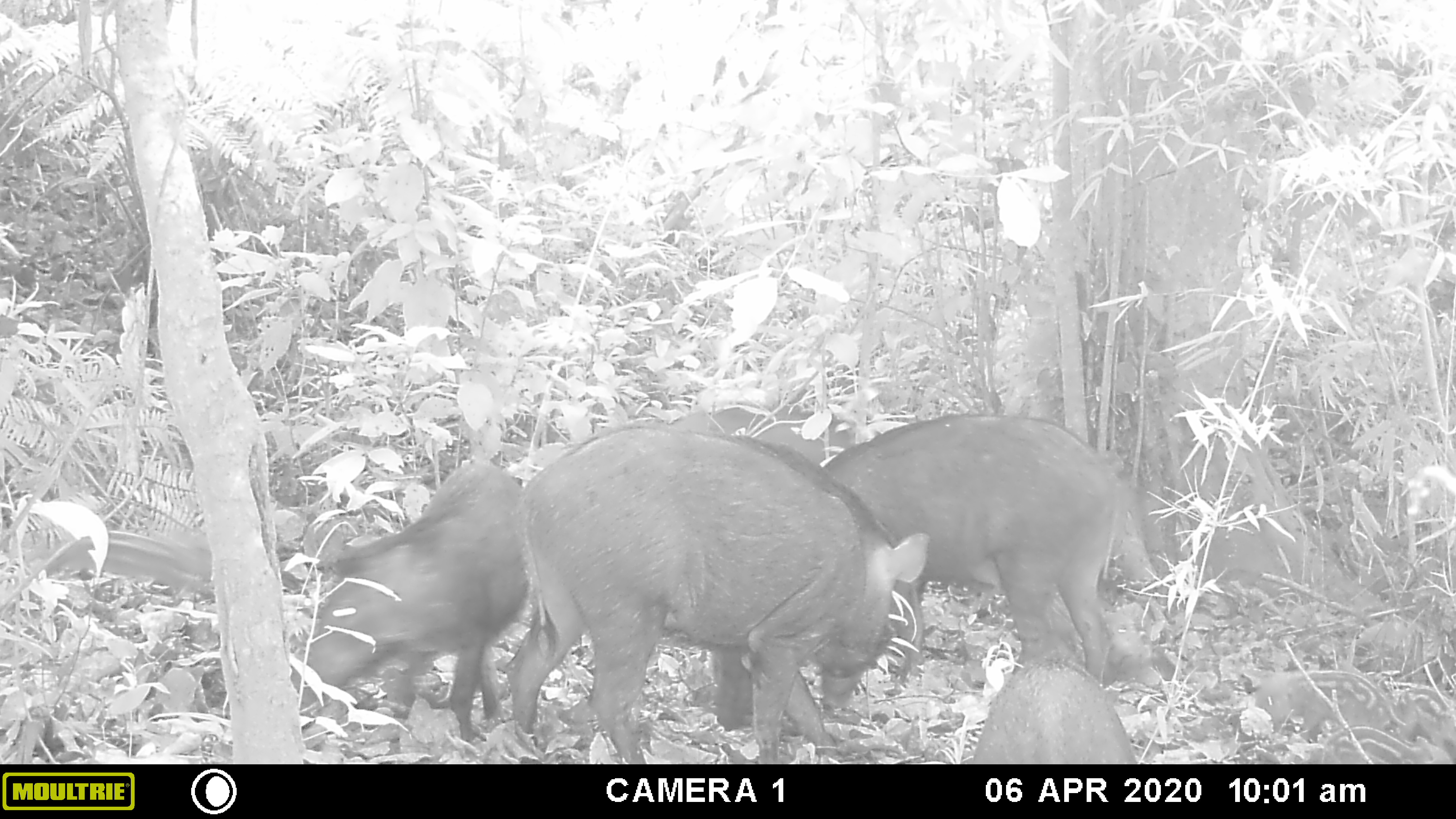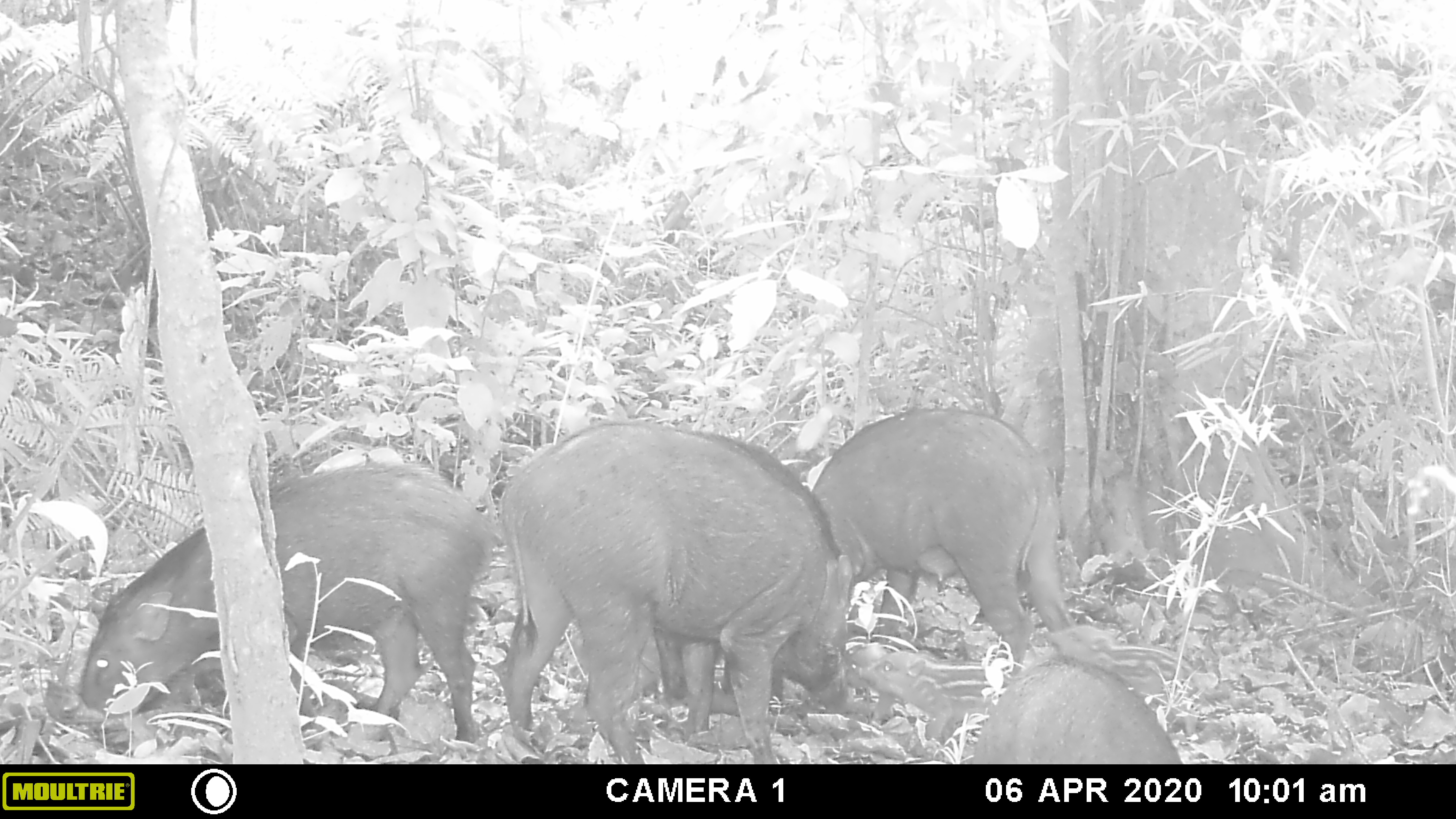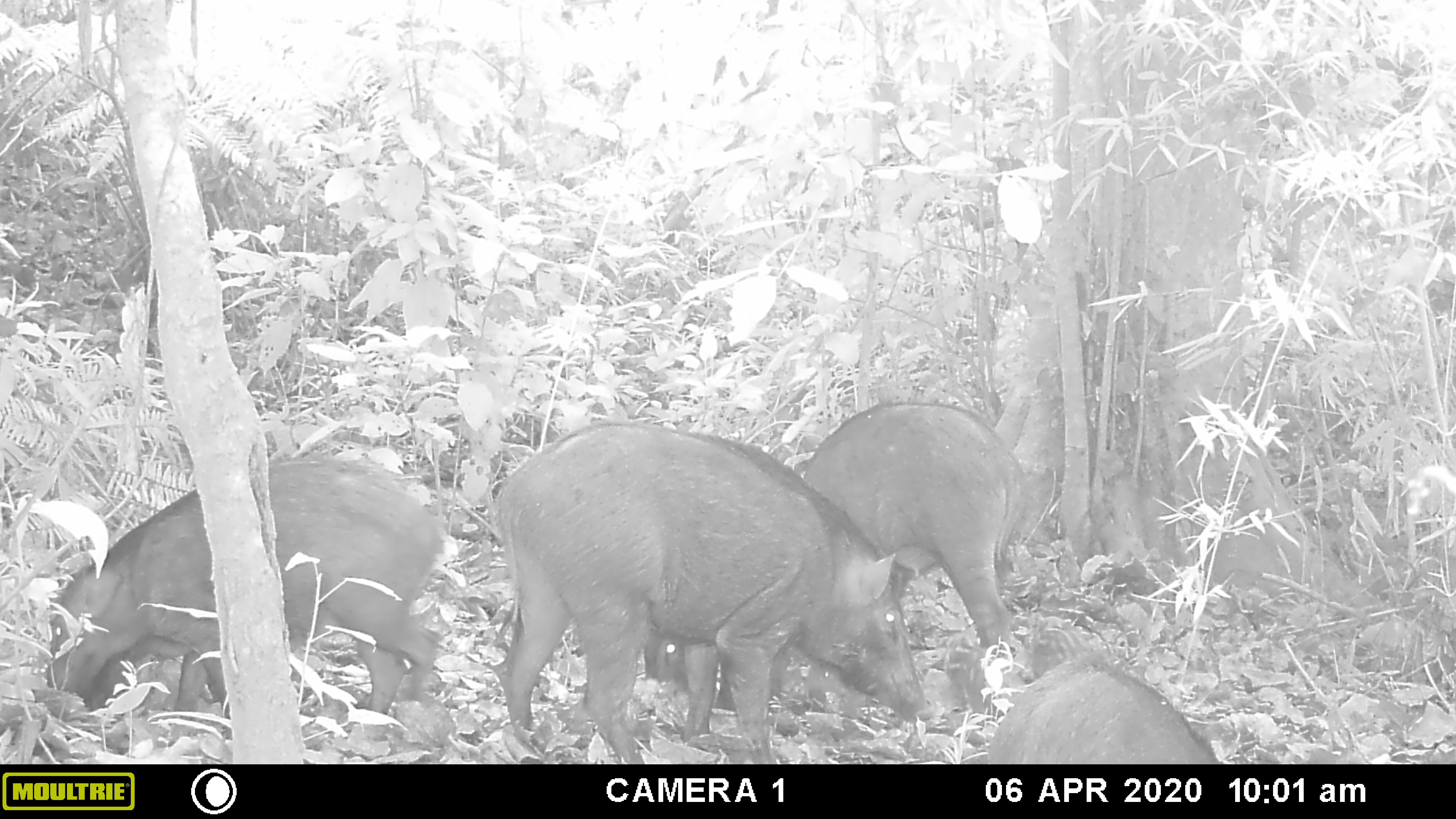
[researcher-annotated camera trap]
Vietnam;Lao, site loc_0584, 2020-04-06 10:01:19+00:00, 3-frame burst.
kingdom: Animalia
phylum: Chordata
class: Mammalia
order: Artiodactyla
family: Suidae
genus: Sus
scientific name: Sus scrofa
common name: eurasian wild pig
Eurasian wild pig (Sus scrofa). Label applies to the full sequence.